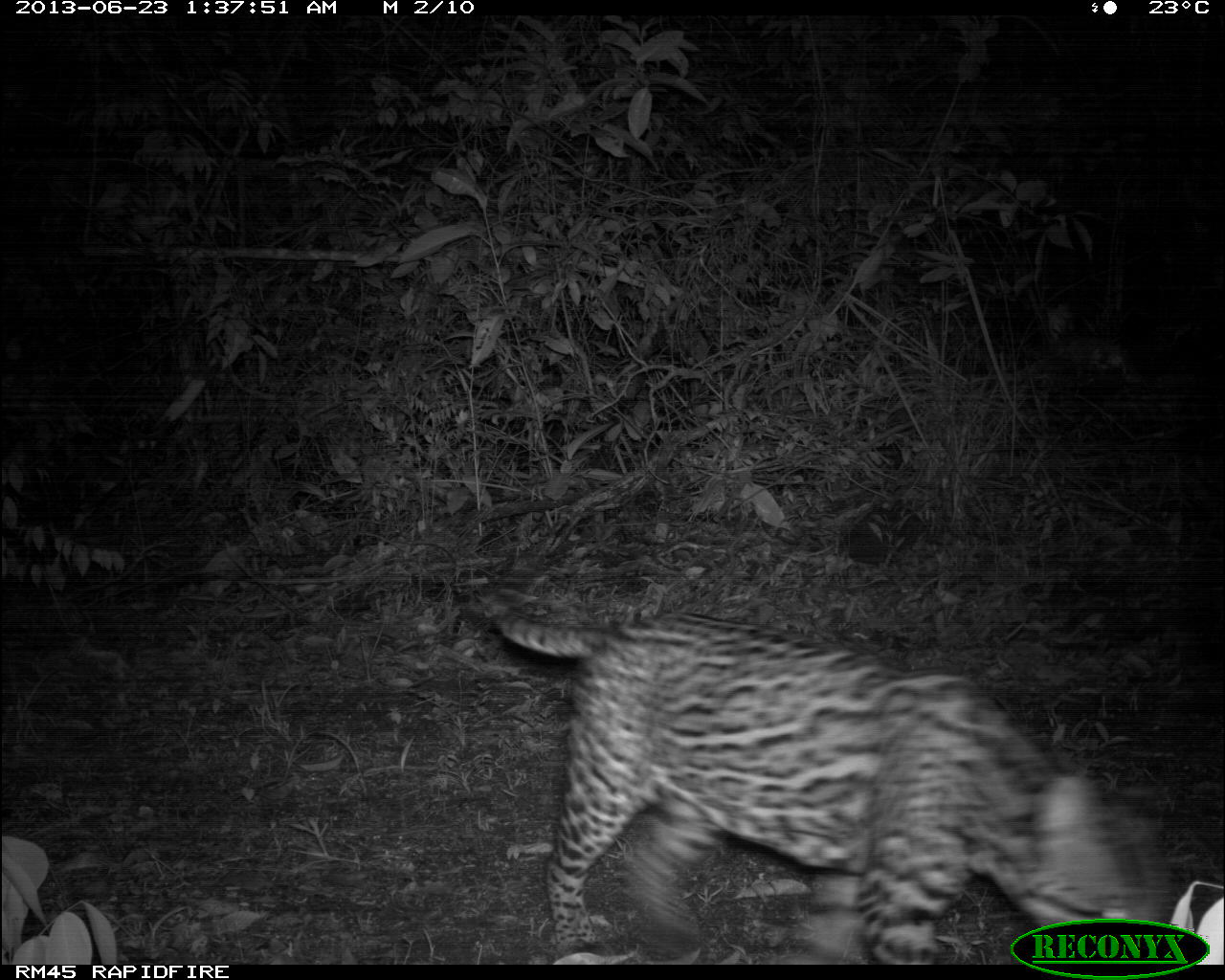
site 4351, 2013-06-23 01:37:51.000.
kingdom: Animalia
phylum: Chordata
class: Mammalia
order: Carnivora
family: Felidae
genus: Leopardus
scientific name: Leopardus pardalis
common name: ocelot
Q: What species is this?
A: Leopardus pardalis (ocelot).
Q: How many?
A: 1.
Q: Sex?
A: Male.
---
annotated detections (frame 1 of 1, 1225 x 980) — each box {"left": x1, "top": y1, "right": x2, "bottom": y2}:
leopardus pardalis: {"left": 490, "top": 597, "right": 1180, "bottom": 964}